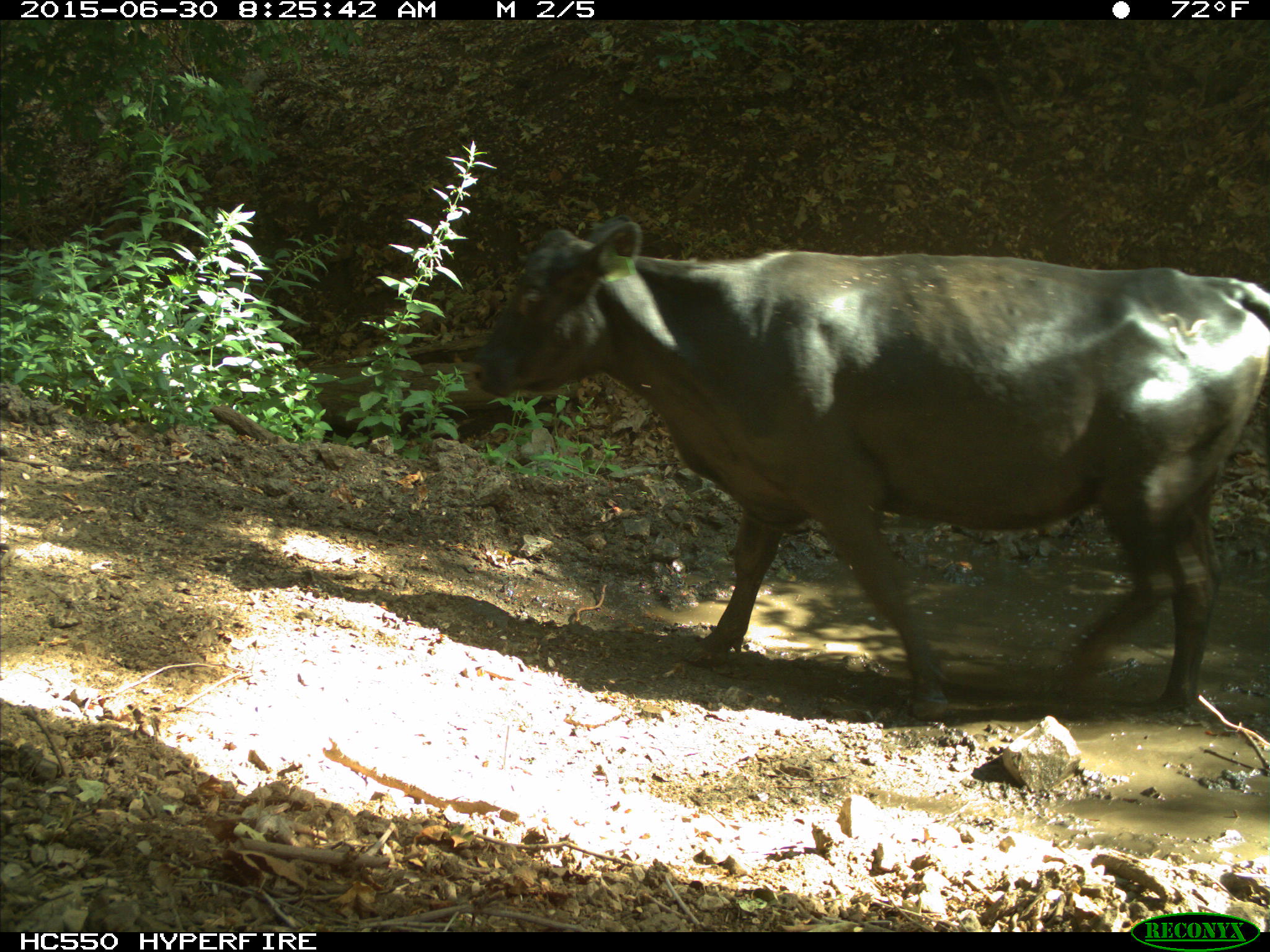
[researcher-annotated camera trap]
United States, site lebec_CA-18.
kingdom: Animalia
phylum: Chordata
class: Mammalia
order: Artiodactyla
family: Bovidae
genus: Bos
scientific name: Bos taurus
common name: domestic cow